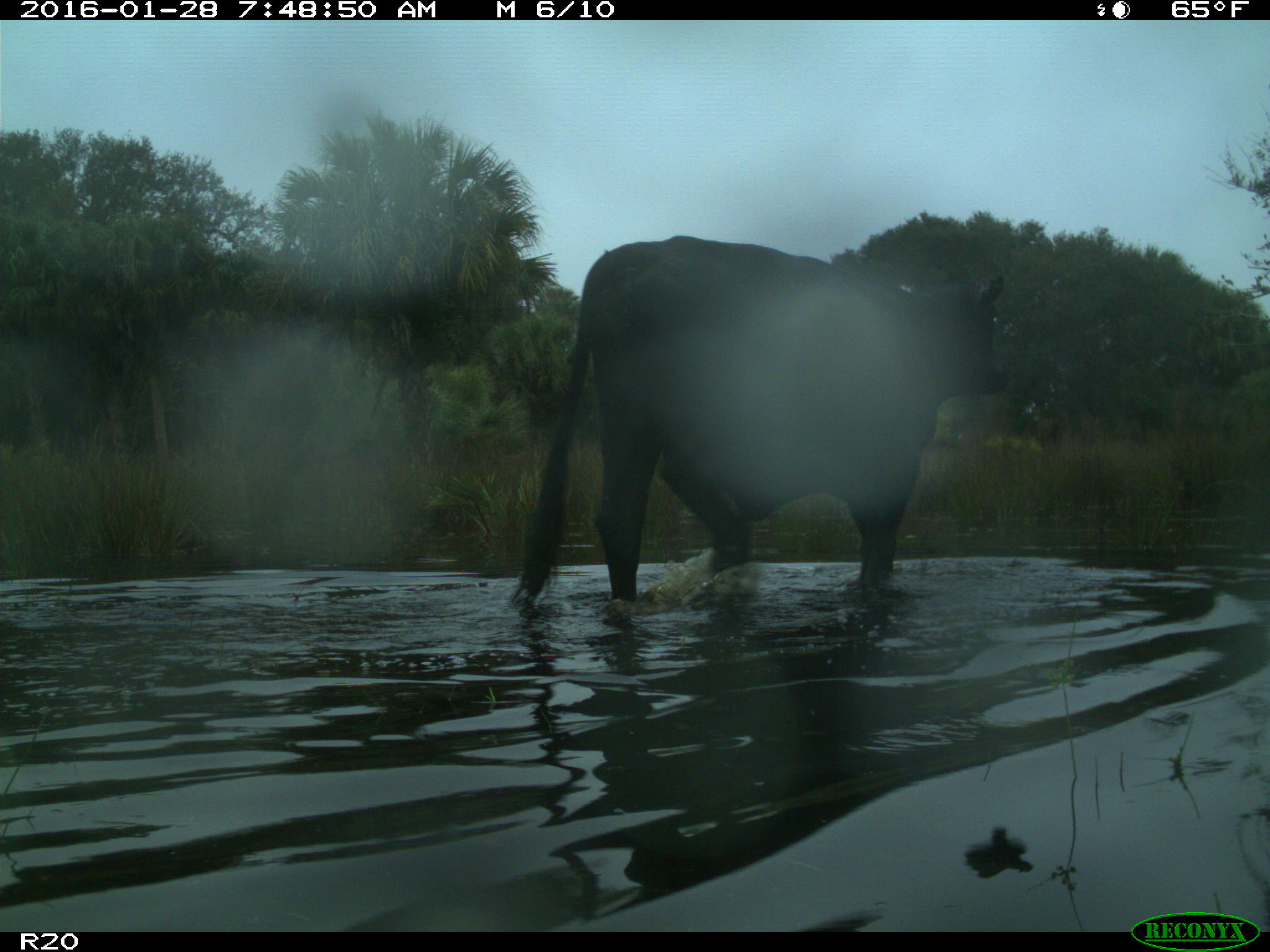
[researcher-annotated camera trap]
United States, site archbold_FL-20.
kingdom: Animalia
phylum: Chordata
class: Mammalia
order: Artiodactyla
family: Bovidae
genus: Bos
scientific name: Bos taurus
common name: domestic cow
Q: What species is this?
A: Bos taurus (domestic cow).